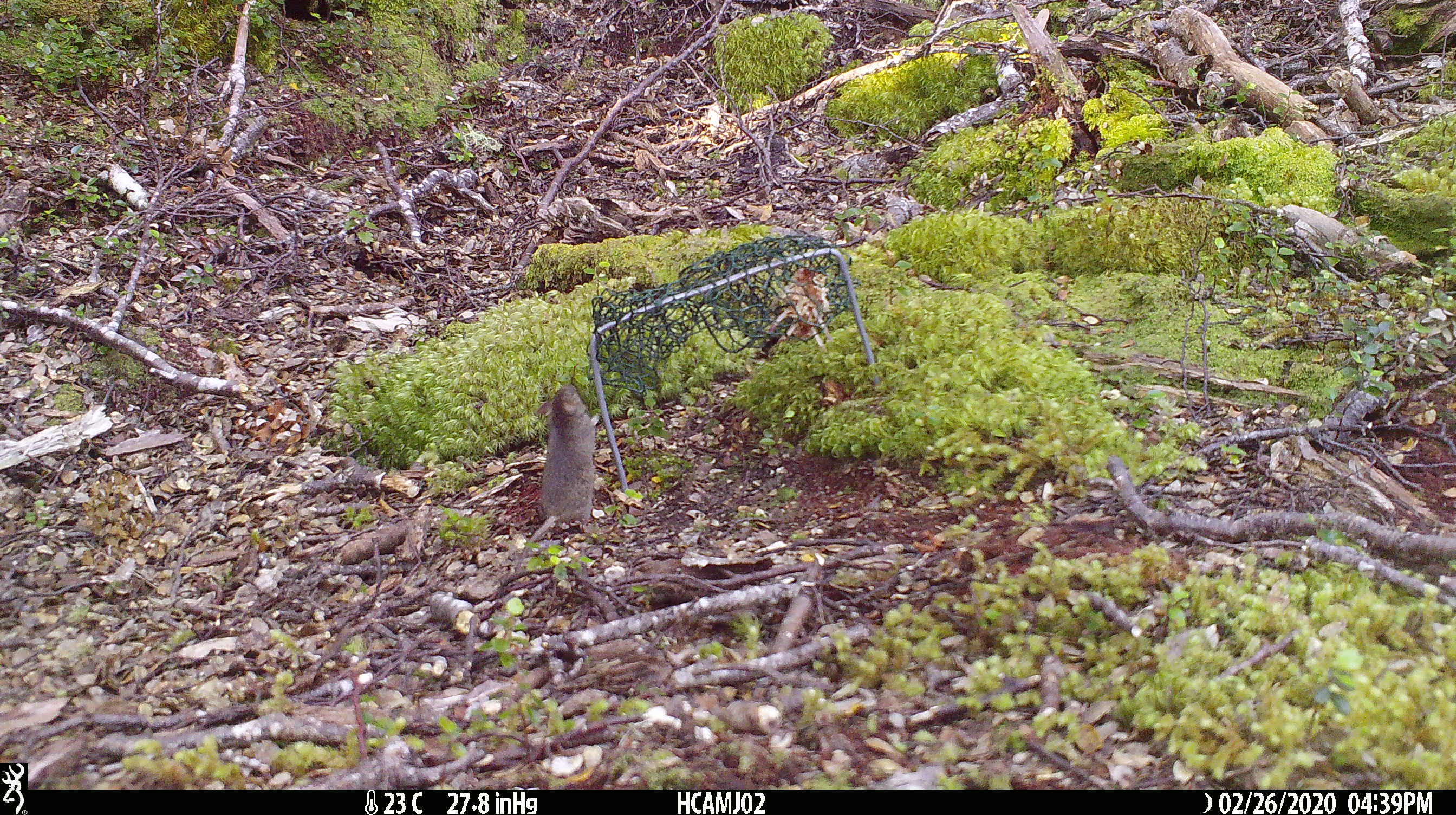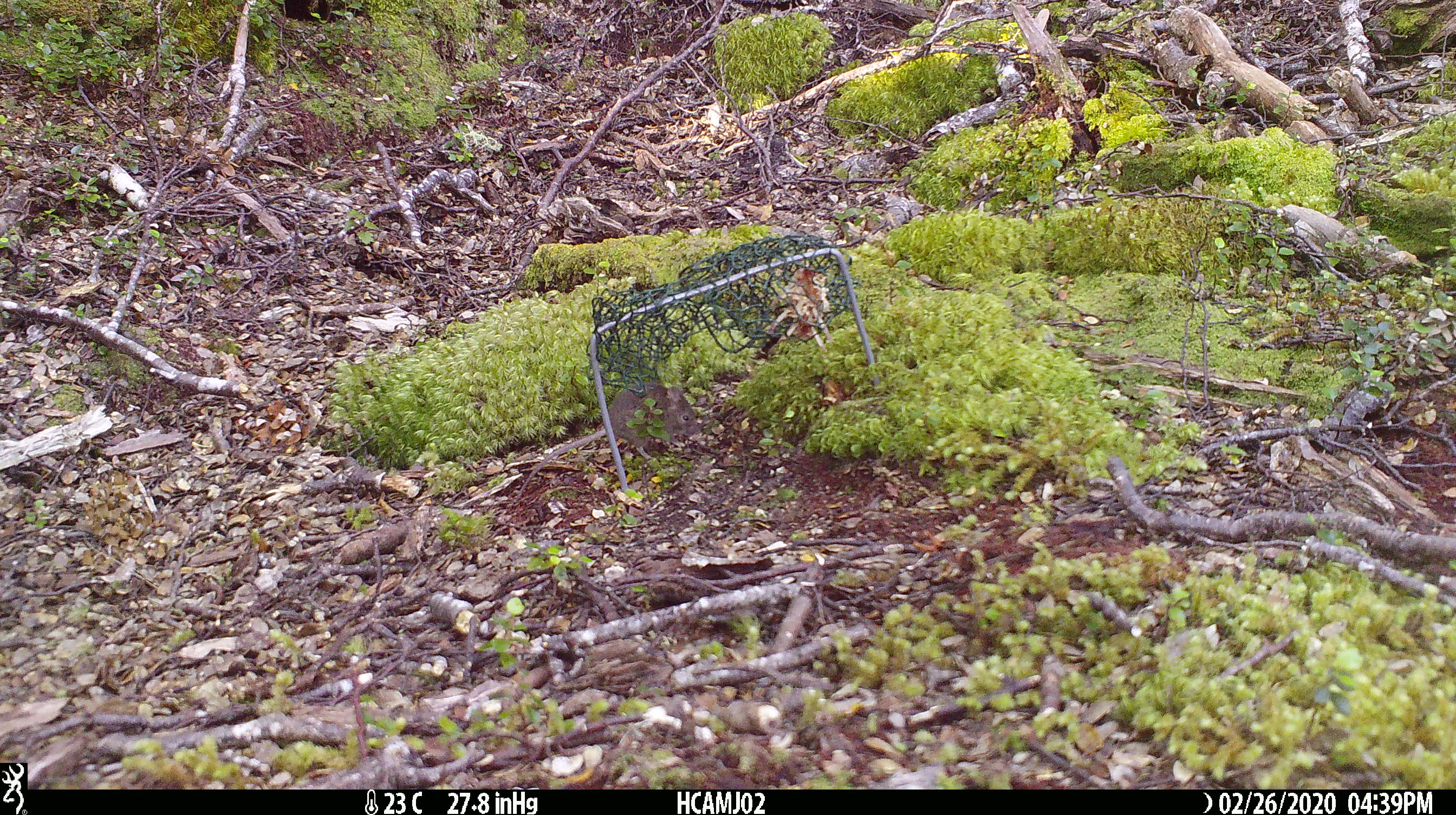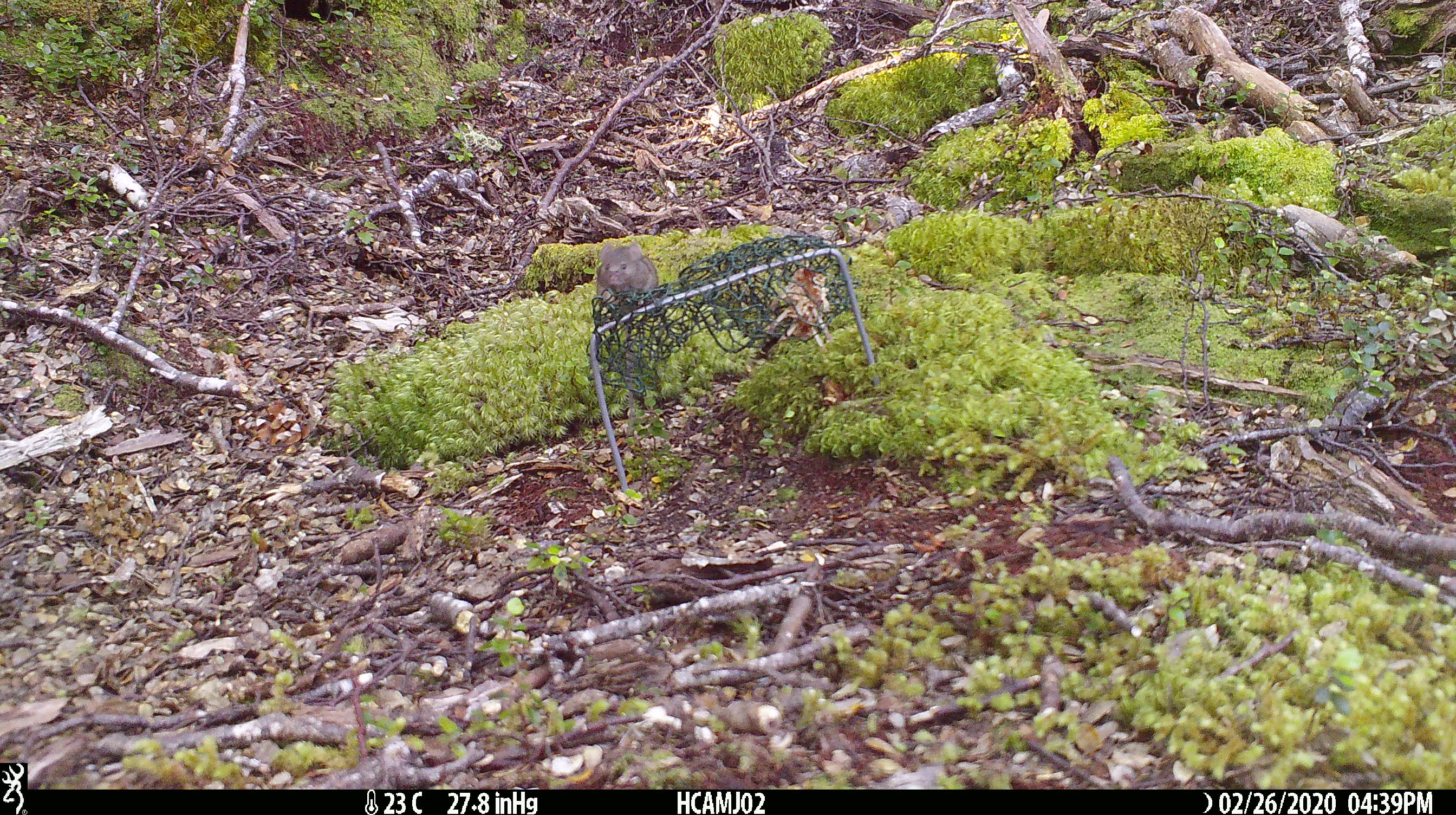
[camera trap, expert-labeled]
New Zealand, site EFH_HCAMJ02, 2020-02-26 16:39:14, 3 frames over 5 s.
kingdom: Animalia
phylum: Chordata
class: Mammalia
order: Rodentia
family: Muridae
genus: Mus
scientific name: Mus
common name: mouse